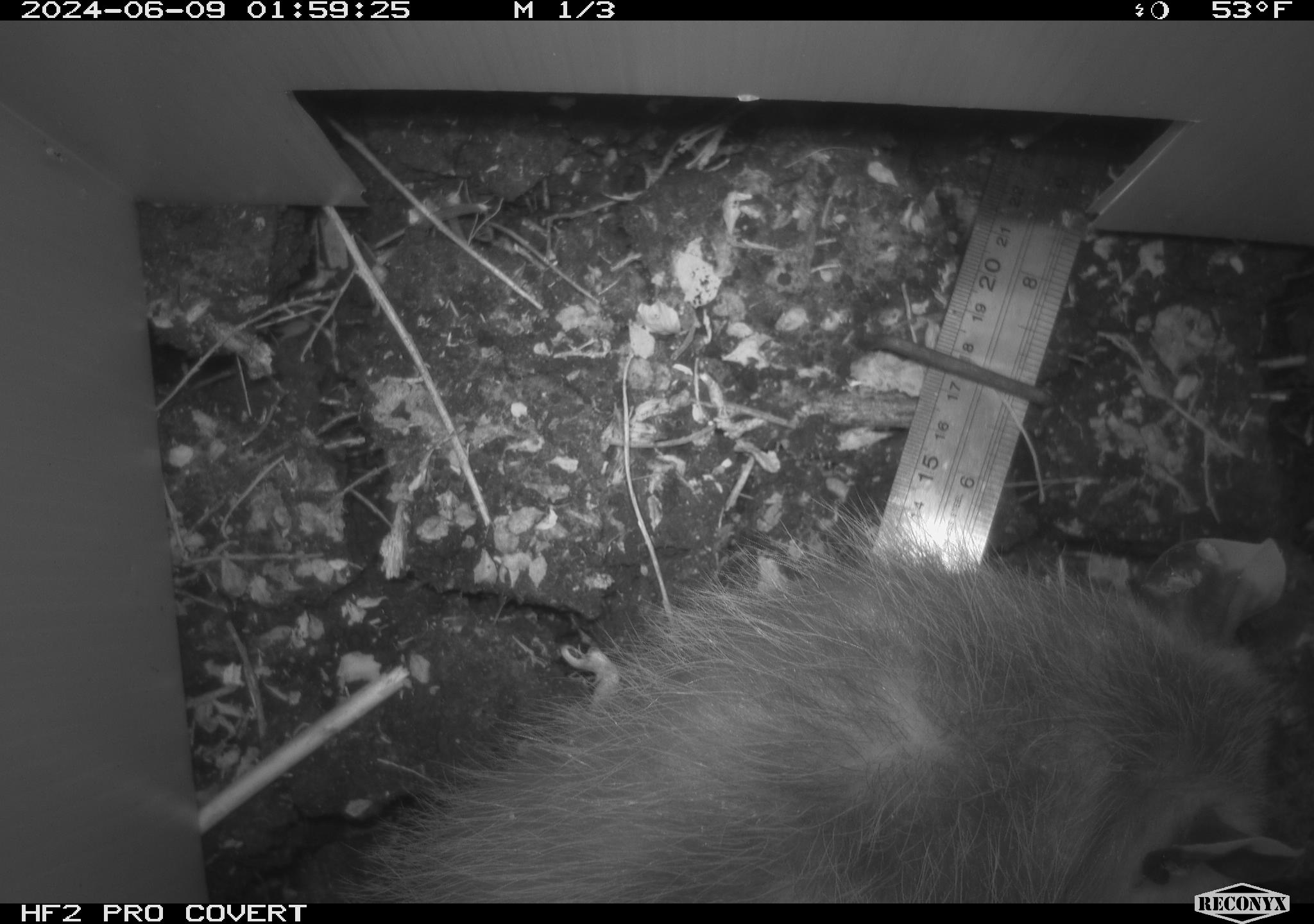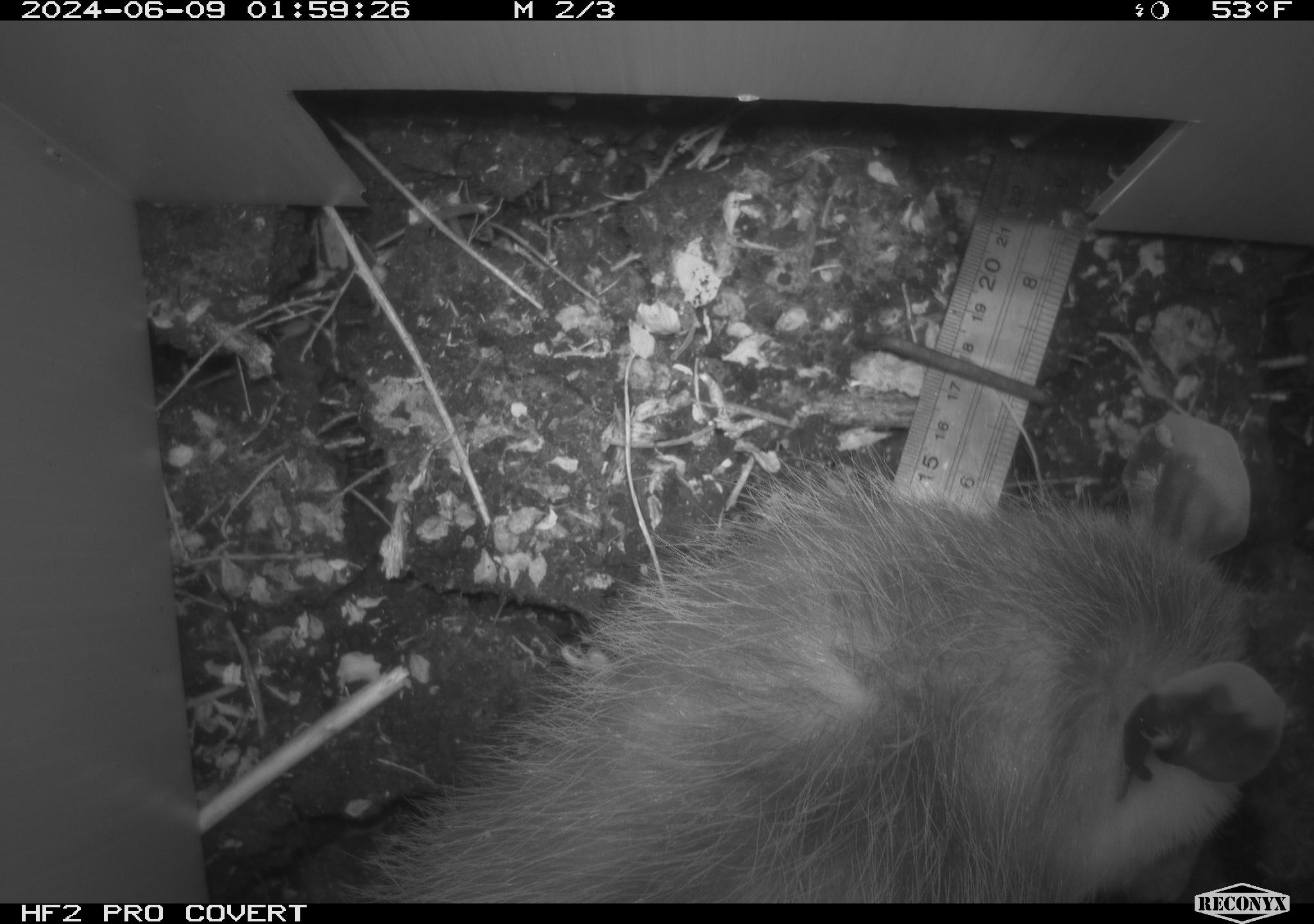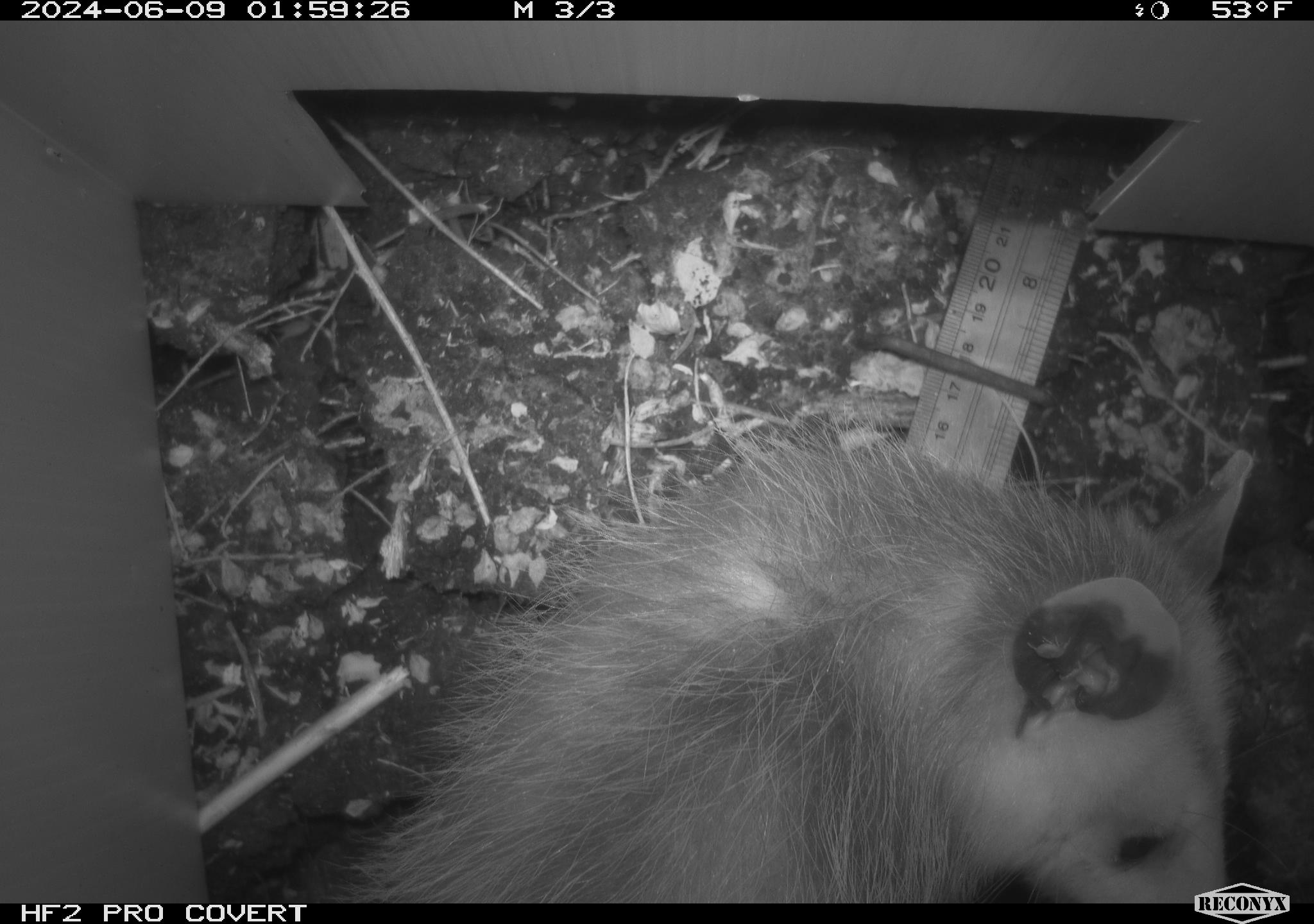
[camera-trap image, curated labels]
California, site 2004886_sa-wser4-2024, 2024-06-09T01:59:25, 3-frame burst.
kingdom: Animalia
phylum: Chordata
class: Mammalia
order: Didelphimorphia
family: Didelphidae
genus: Didelphis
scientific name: Didelphis virginiana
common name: virginia opossum